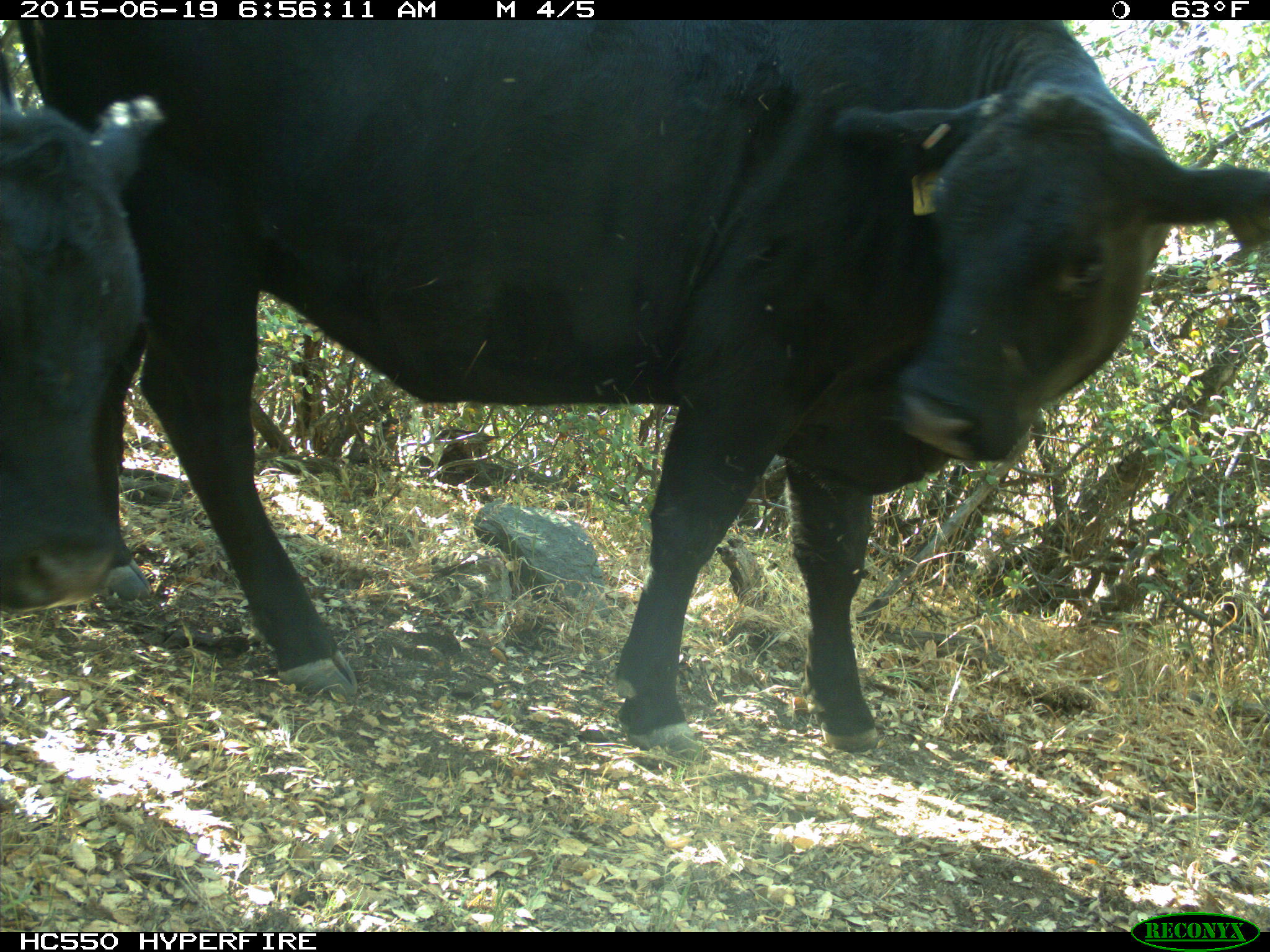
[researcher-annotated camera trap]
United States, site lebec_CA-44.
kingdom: Animalia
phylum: Chordata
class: Mammalia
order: Artiodactyla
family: Bovidae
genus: Bos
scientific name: Bos taurus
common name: domestic cow